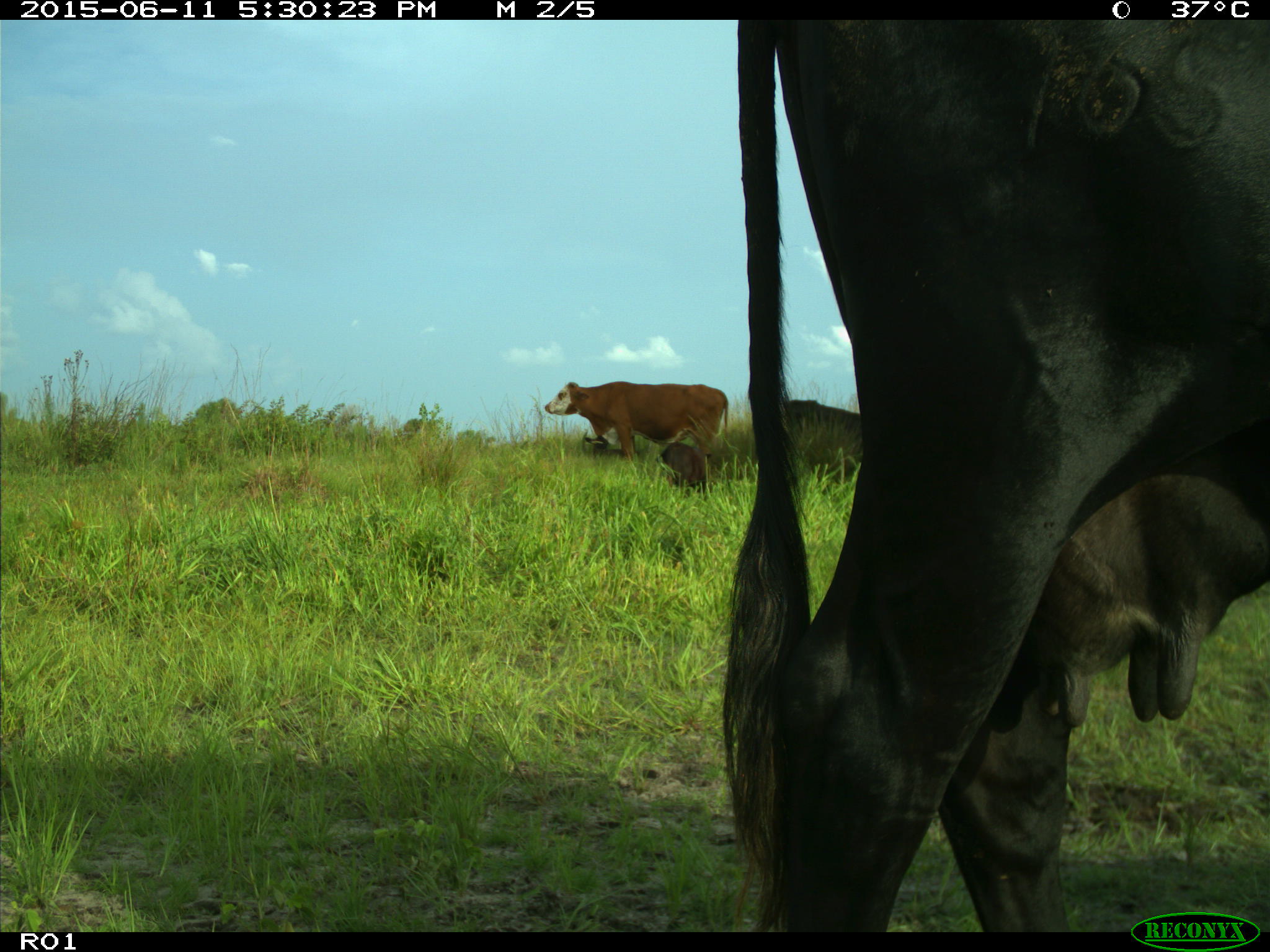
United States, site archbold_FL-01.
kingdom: Animalia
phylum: Chordata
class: Mammalia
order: Artiodactyla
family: Bovidae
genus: Bos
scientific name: Bos taurus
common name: domestic cow